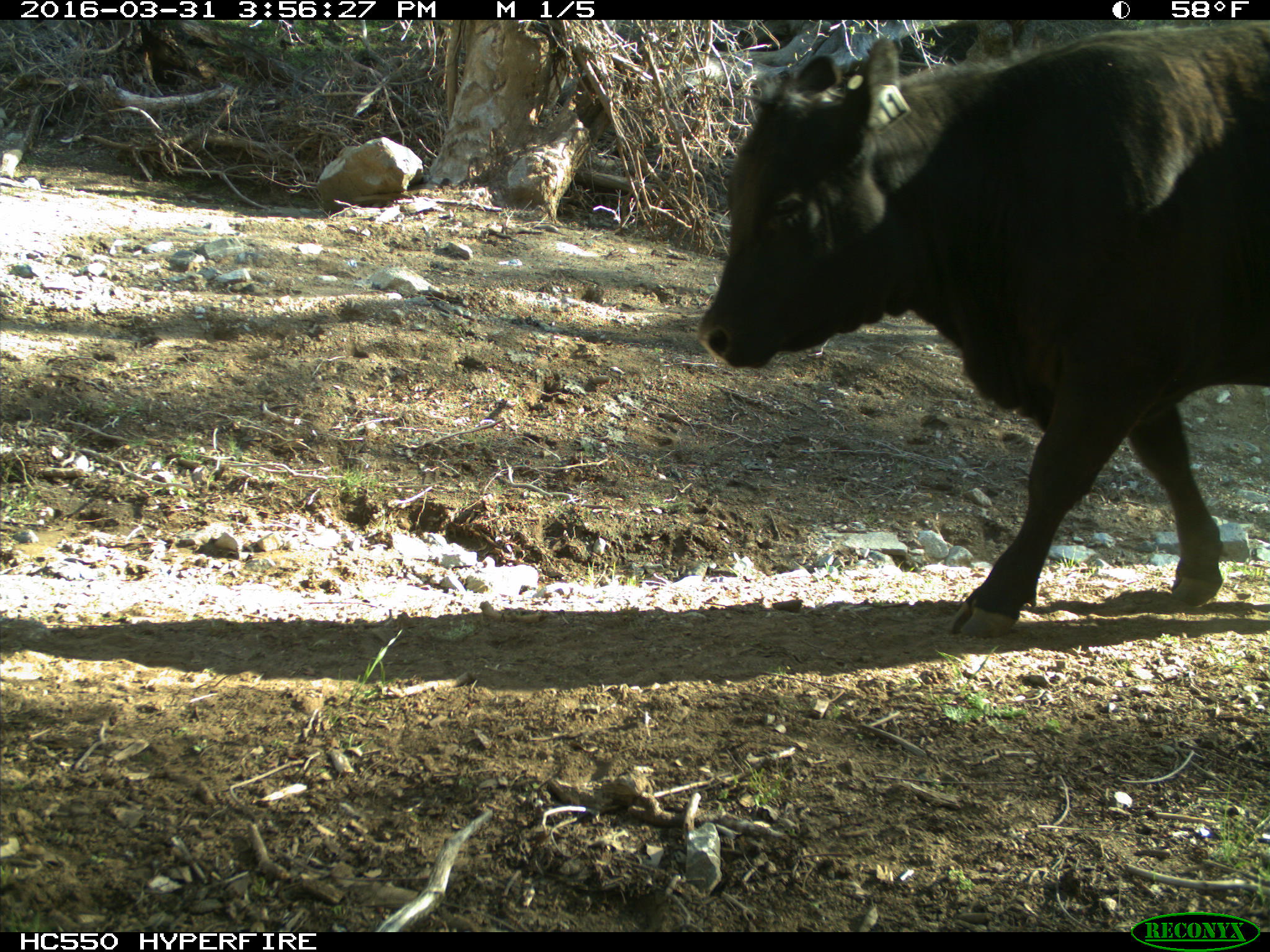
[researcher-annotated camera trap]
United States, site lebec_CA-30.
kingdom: Animalia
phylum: Chordata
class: Mammalia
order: Artiodactyla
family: Bovidae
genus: Bos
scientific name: Bos taurus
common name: domestic cow